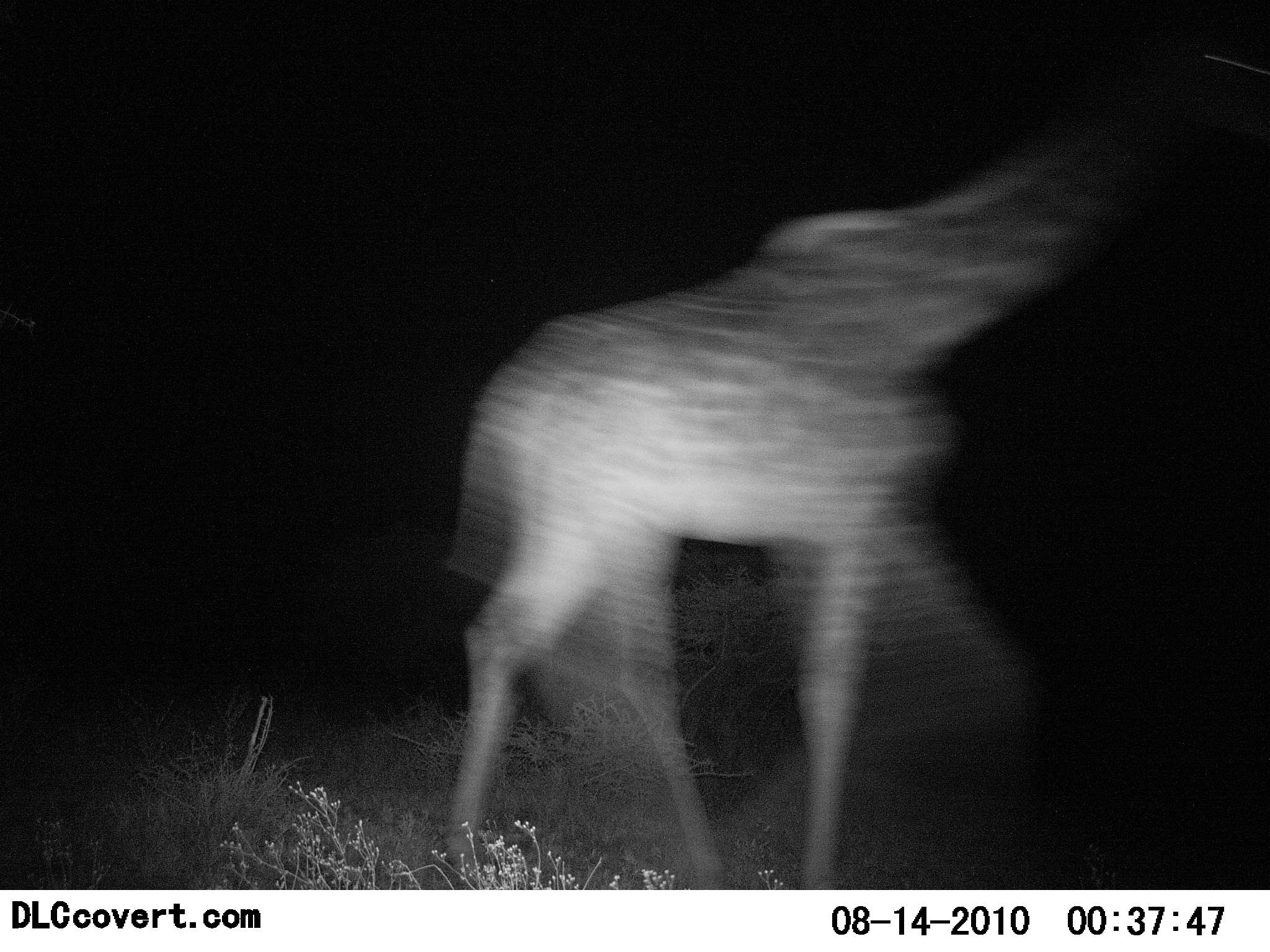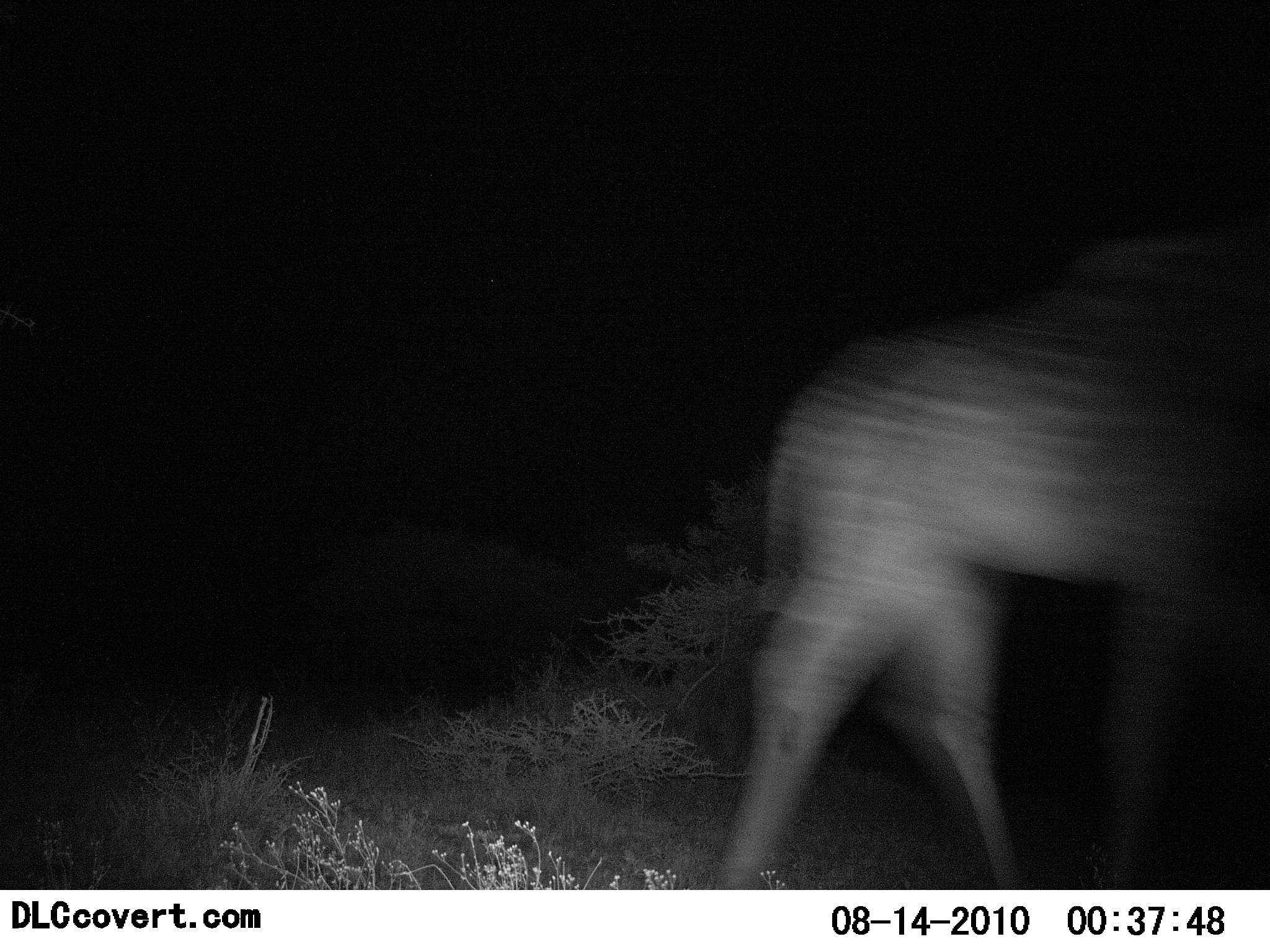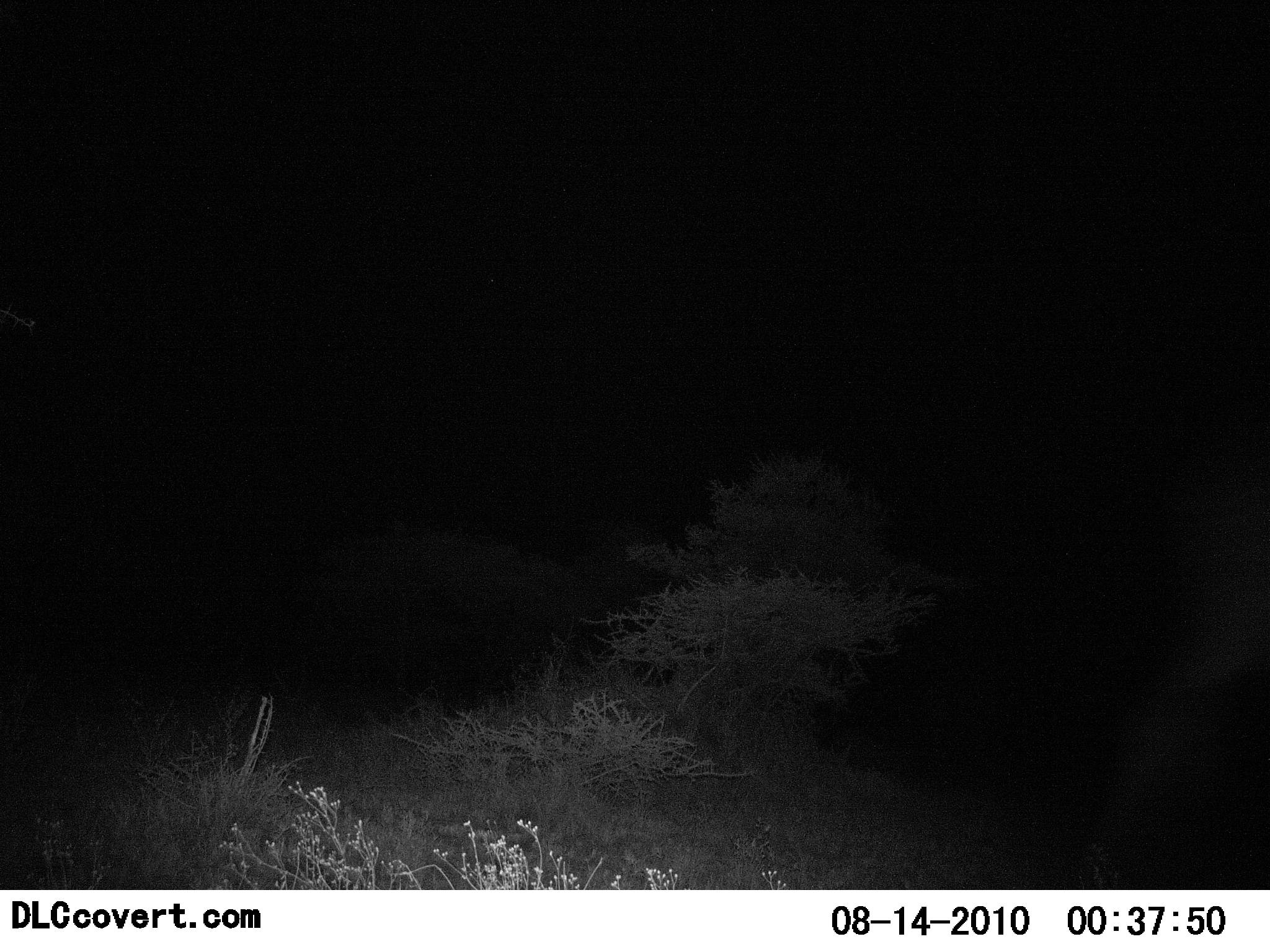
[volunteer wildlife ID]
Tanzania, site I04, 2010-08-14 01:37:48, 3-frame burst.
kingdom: Animalia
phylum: Chordata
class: Mammalia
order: Artiodactyla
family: Giraffidae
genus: Giraffa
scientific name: Giraffa camelopardalis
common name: giraffe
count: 1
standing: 0%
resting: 0%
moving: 100%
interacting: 0%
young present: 0%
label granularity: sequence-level